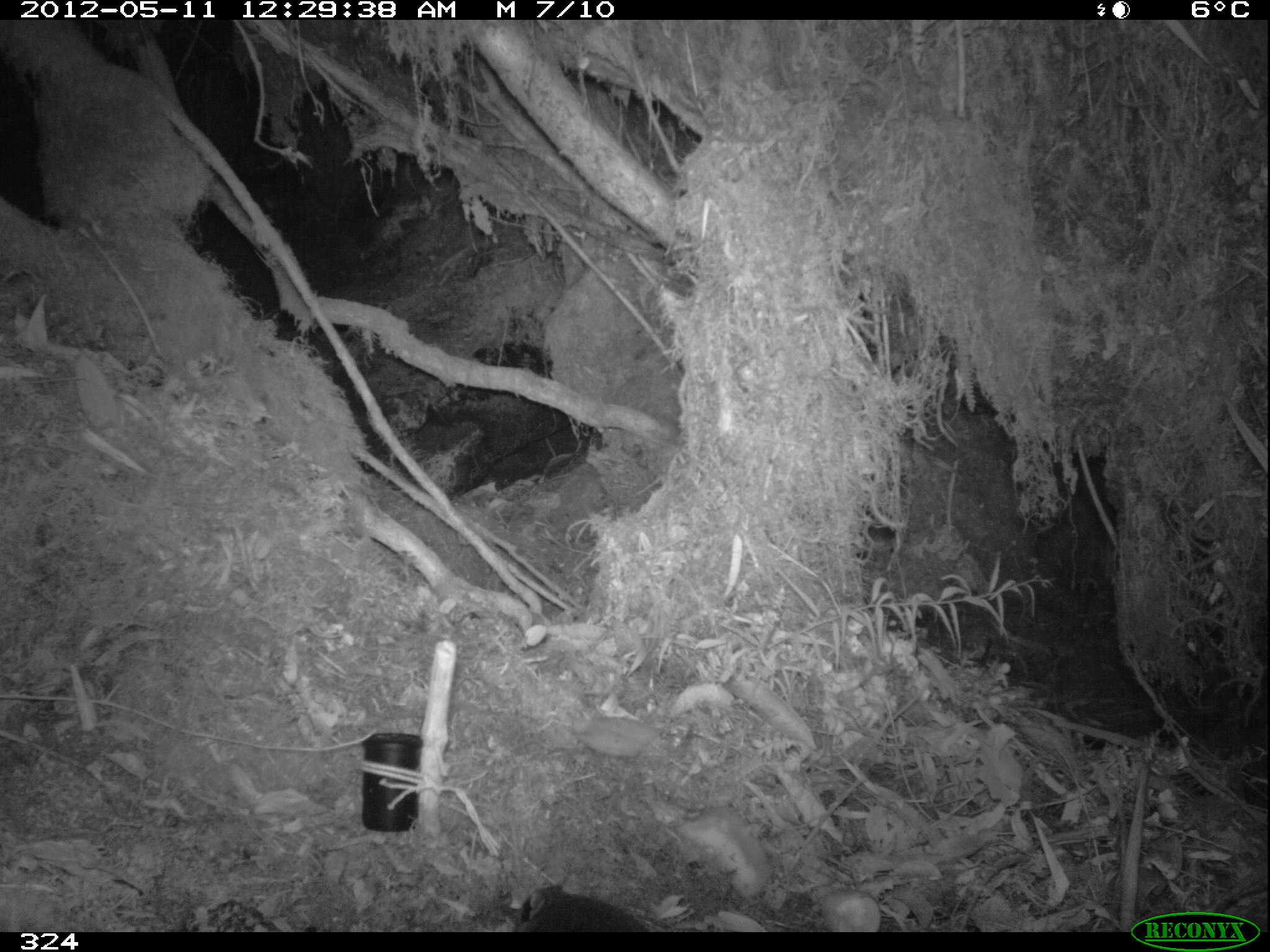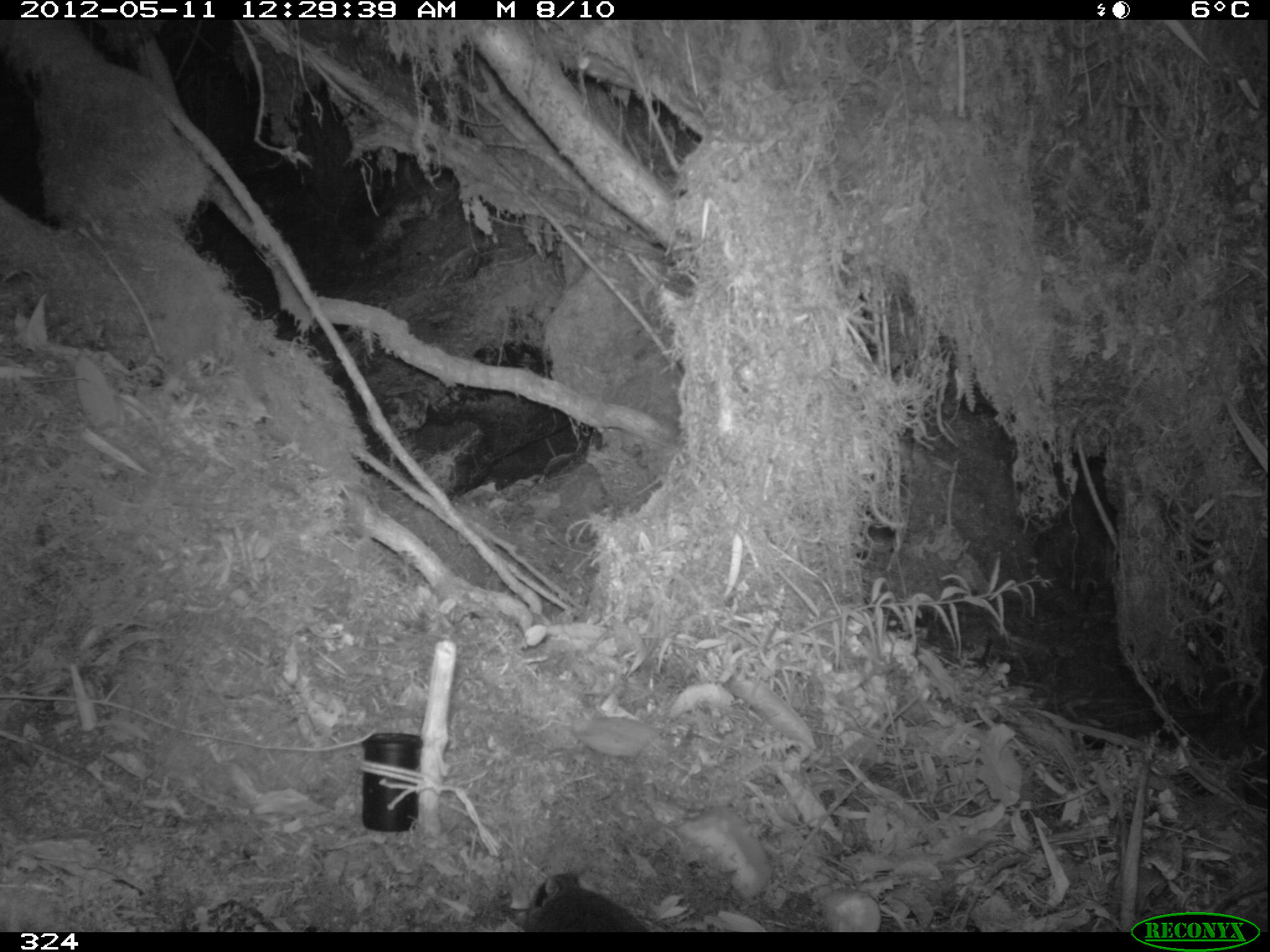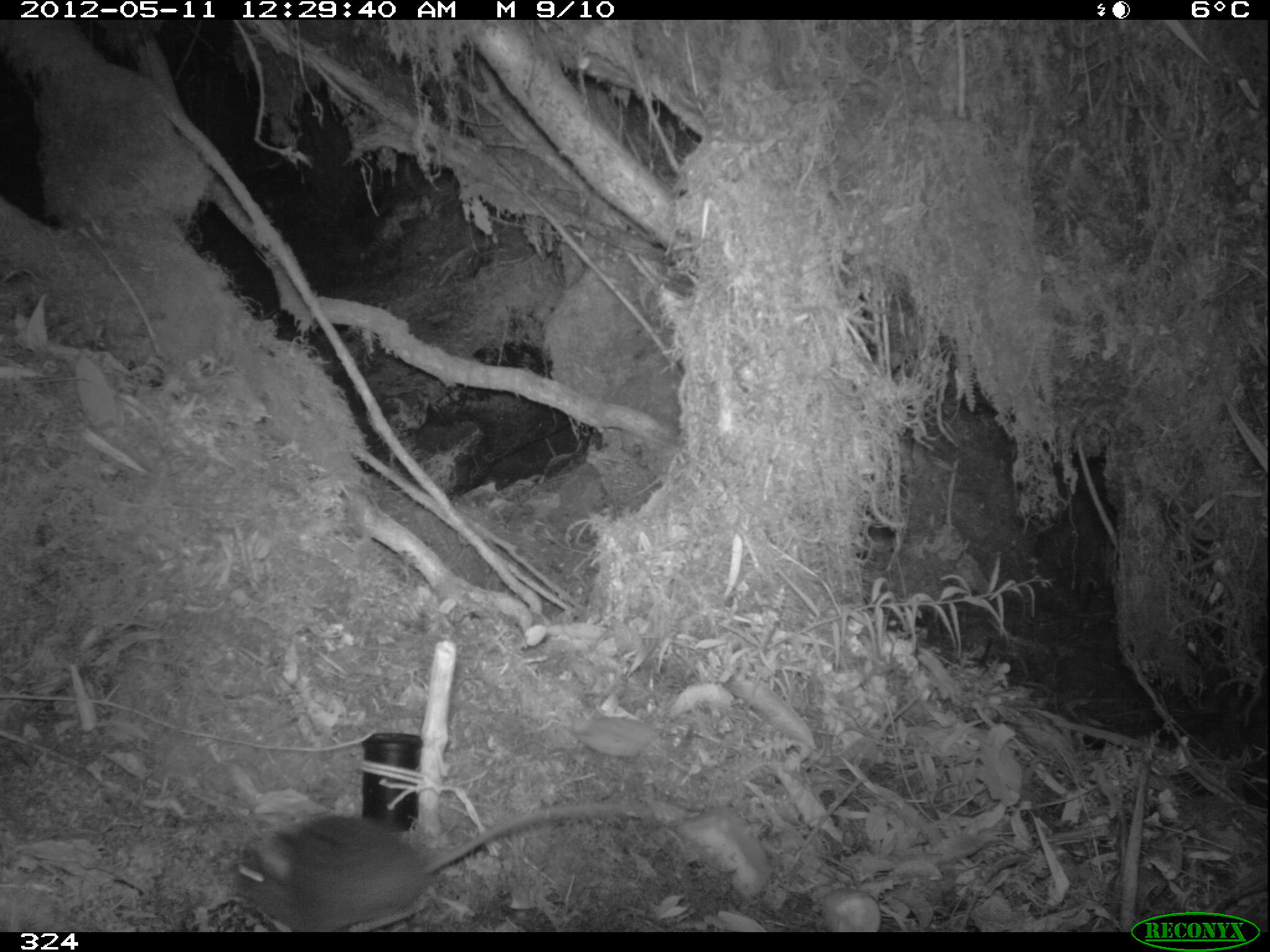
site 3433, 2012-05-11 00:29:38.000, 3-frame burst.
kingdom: Animalia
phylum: Chordata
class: Mammalia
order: Rodentia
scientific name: Rodentia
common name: rodents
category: unknown rodent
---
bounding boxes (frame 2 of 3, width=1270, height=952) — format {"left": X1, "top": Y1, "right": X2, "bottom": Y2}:
unknown rodent: {"left": 523, "top": 871, "right": 650, "bottom": 932}